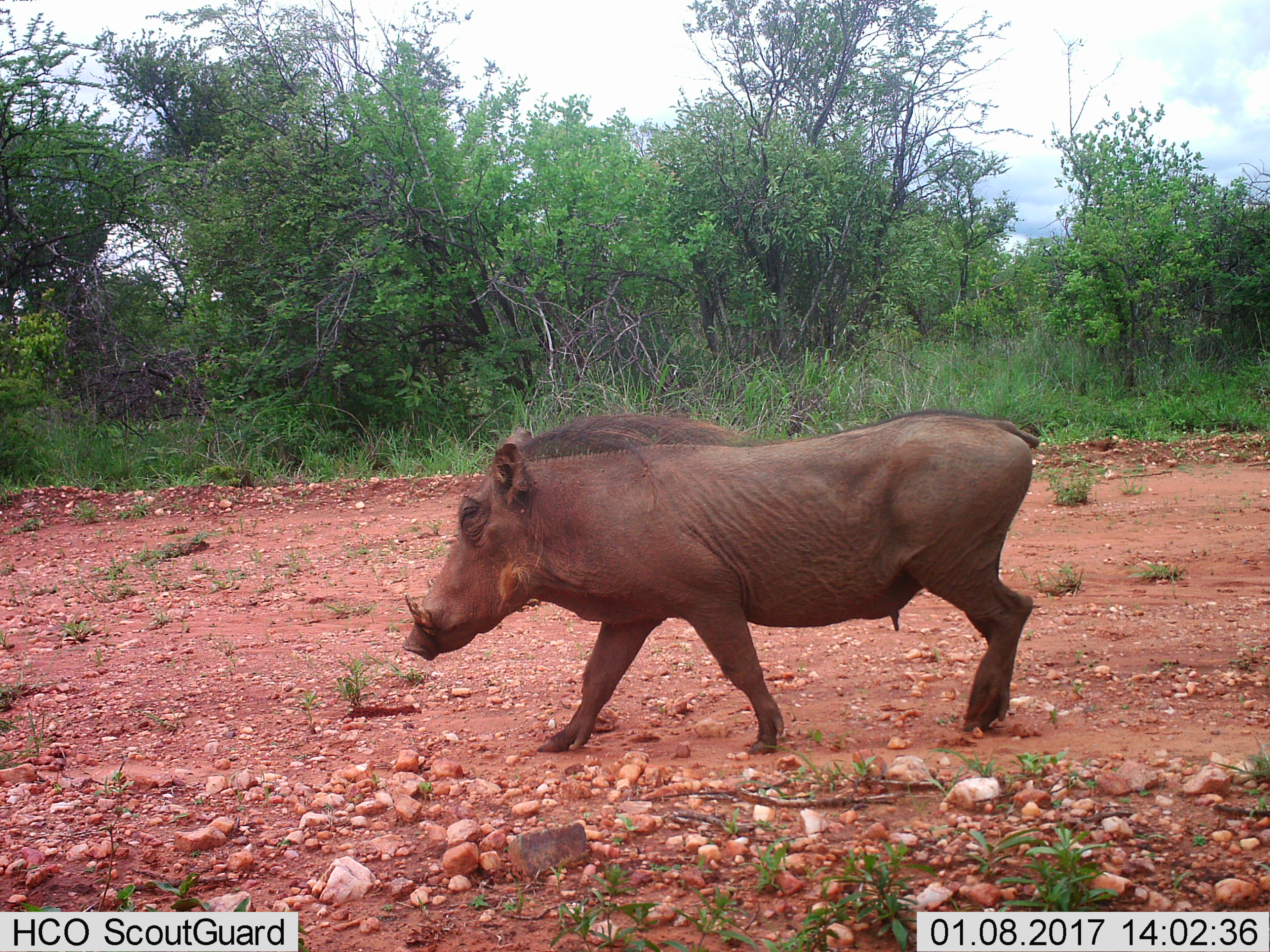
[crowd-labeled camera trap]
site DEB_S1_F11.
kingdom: Animalia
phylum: Chordata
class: Mammalia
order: Artiodactyla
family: Suidae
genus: Phacochoerus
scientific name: Phacochoerus africanus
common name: warthog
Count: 1.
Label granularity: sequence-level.